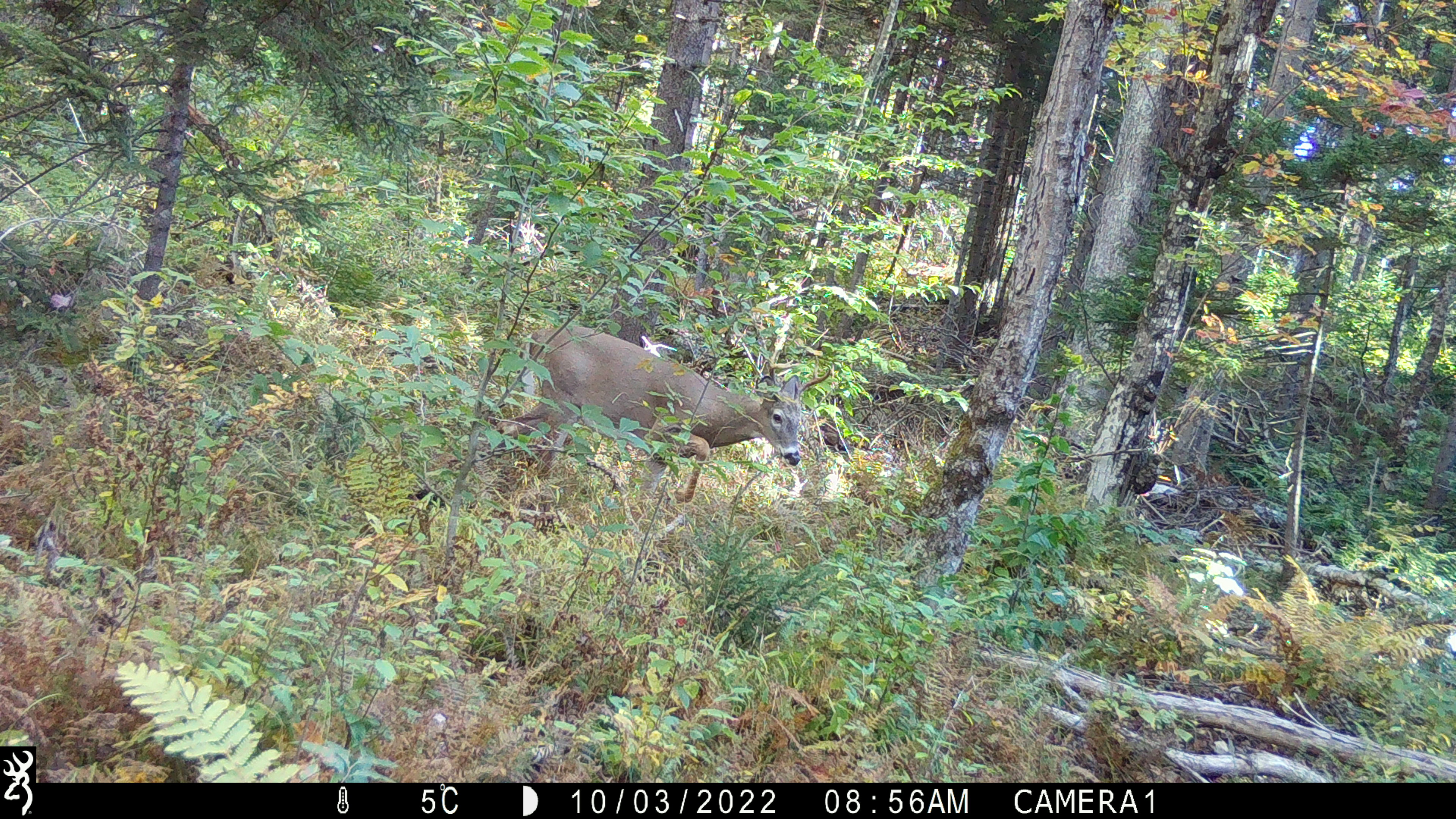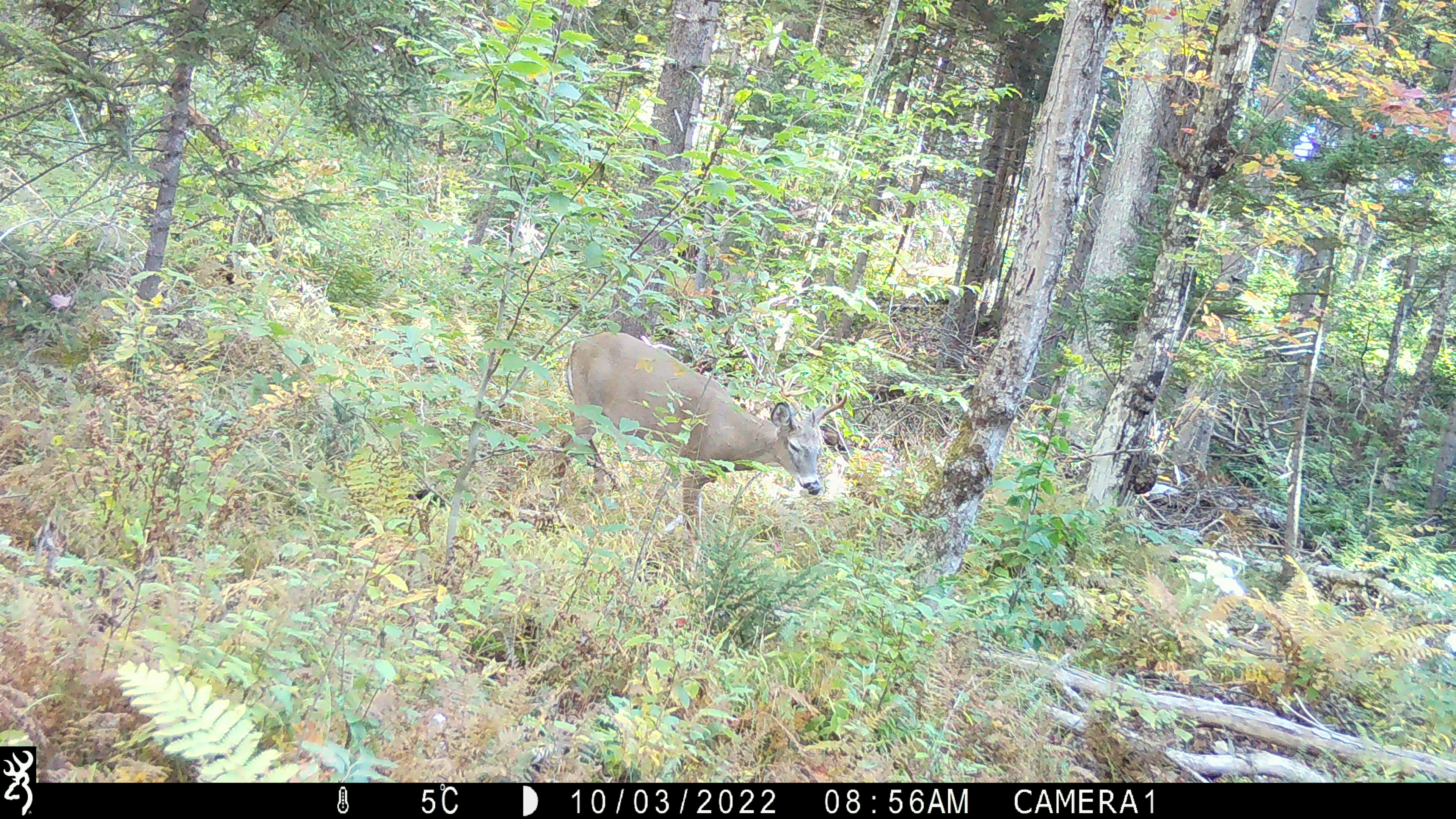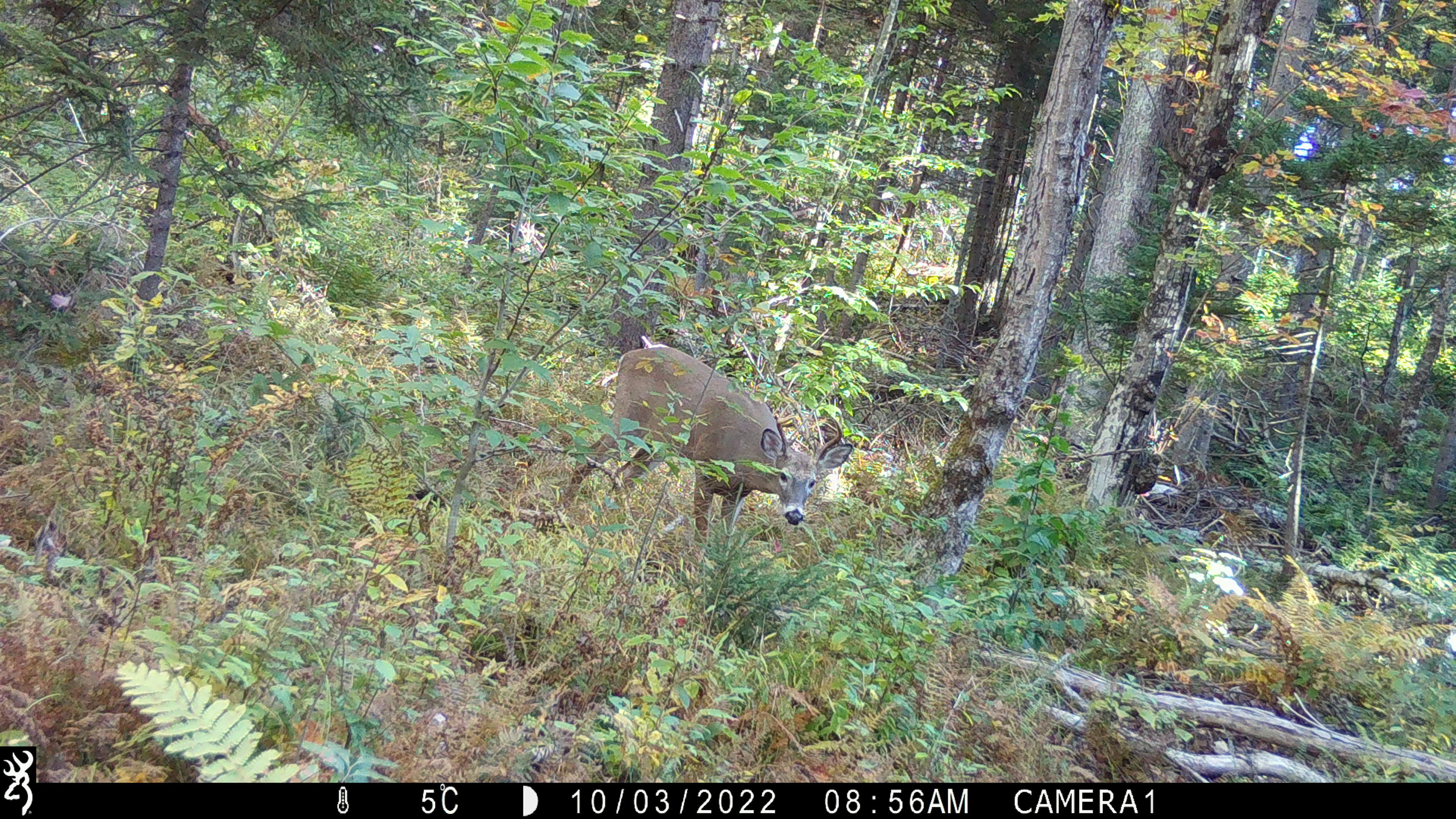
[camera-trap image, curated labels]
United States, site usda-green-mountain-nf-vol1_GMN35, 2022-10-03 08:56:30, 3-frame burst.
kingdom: Animalia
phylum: Chordata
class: Mammalia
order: Artiodactyla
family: Cervidae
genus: Odocoileus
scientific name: Odocoileus virginianus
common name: white-tailed deer